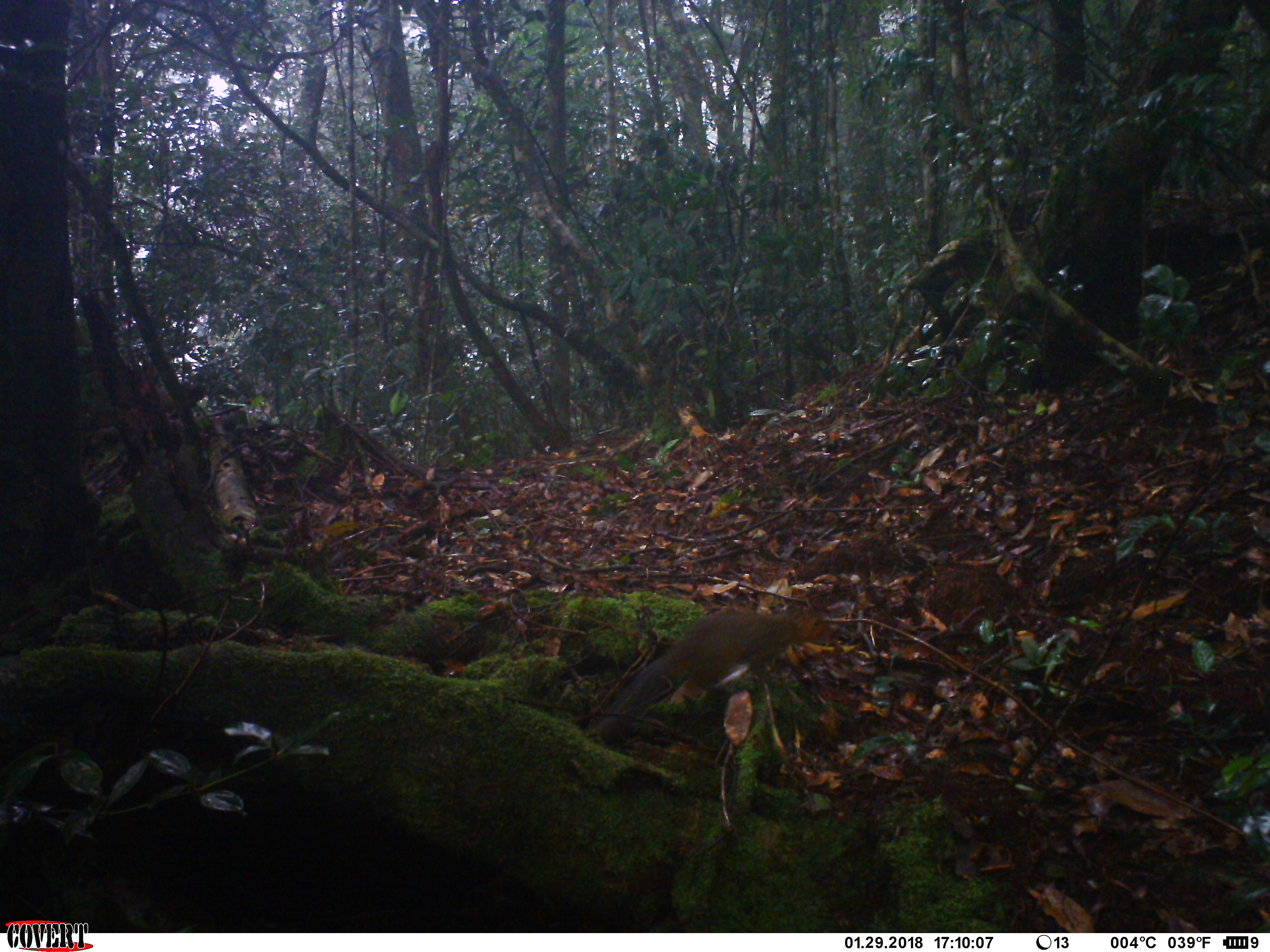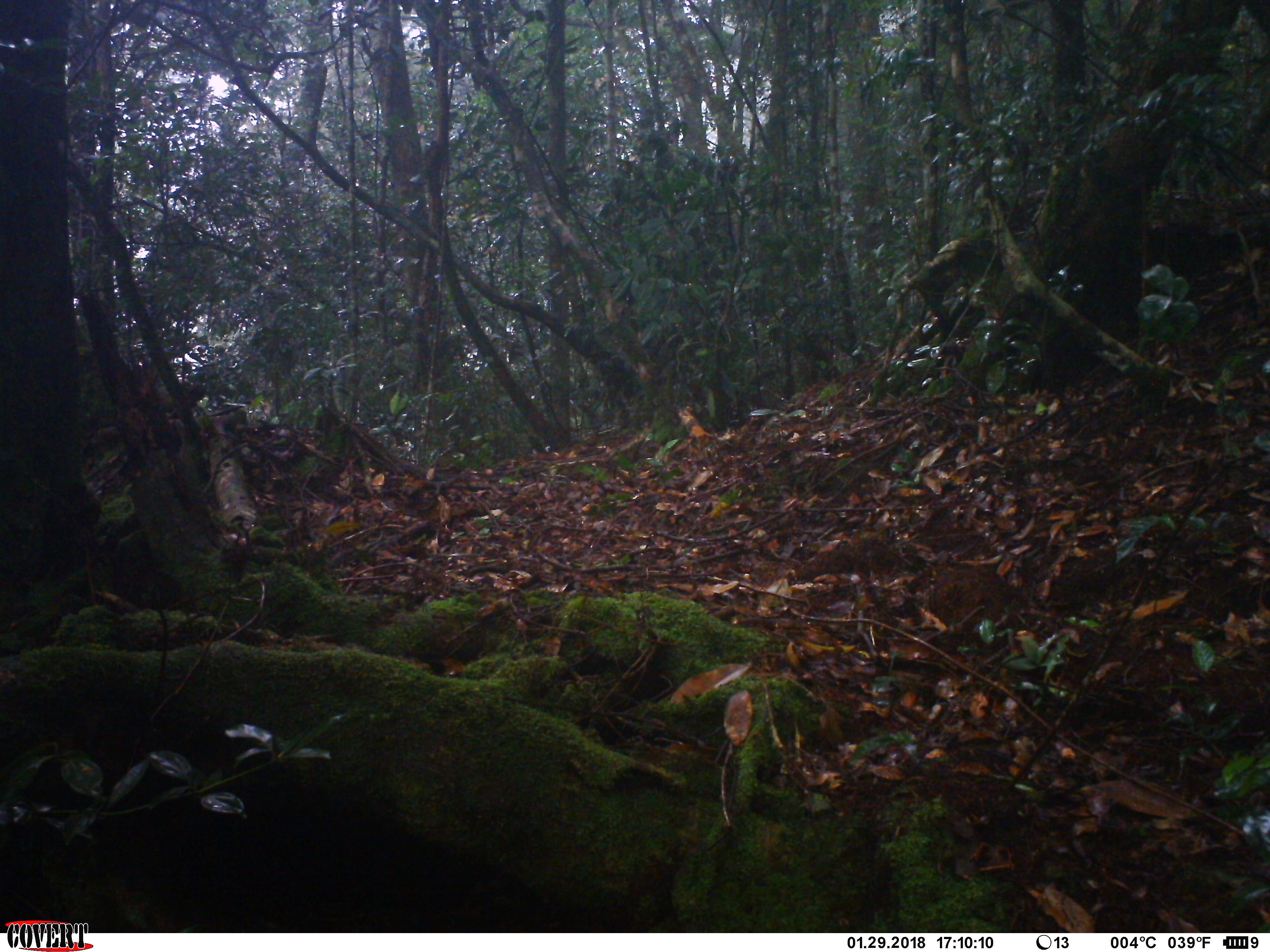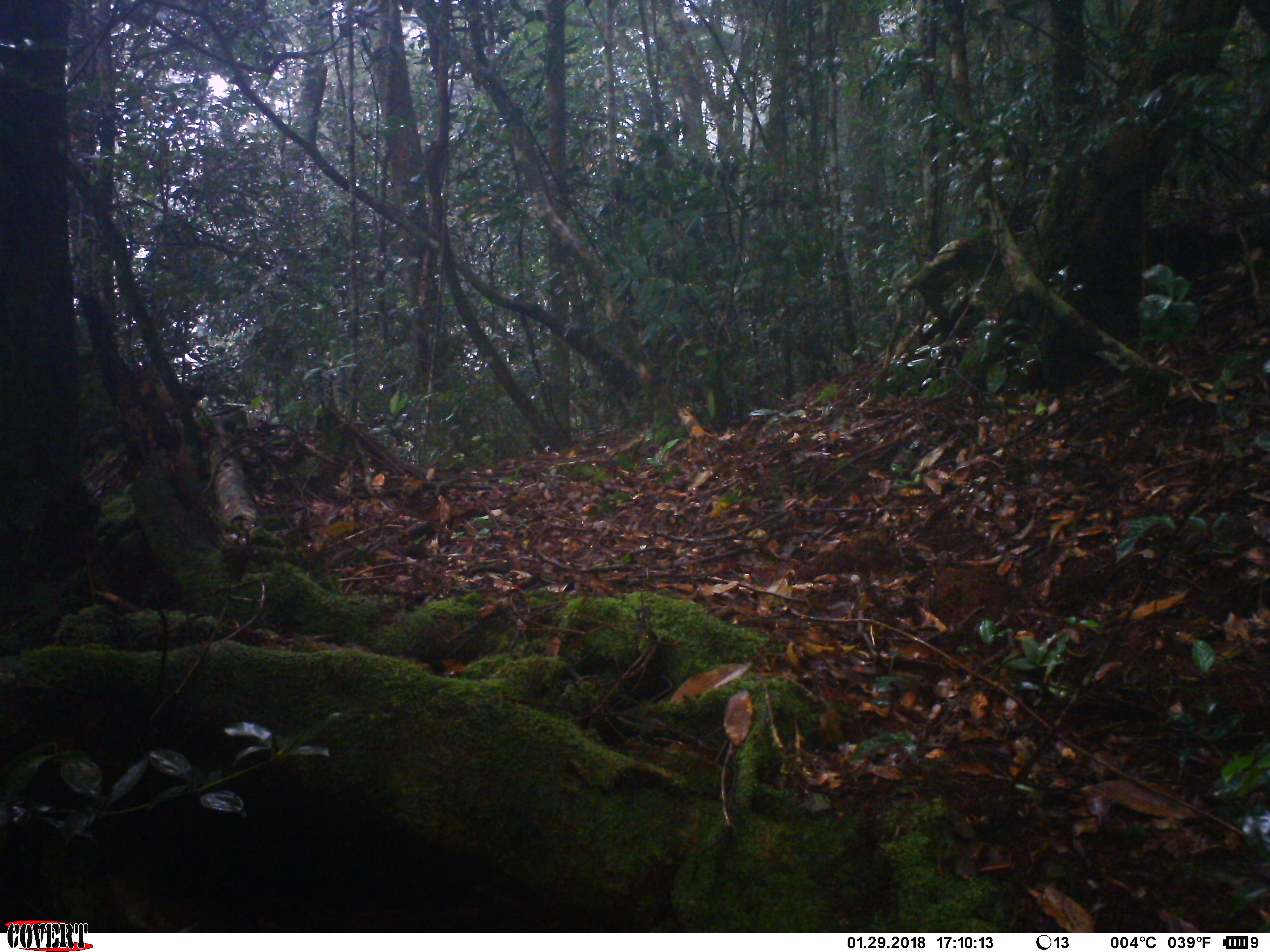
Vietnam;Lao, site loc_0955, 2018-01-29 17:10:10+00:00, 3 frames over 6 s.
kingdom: Animalia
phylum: Chordata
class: Mammalia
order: Rodentia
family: Sciuridae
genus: Dremomys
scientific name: Dremomys rufigenis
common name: red-cheeked squirrel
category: red cheeked squirrel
Red cheeked squirrel (red-cheeked squirrel) (Dremomys rufigenis). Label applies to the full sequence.